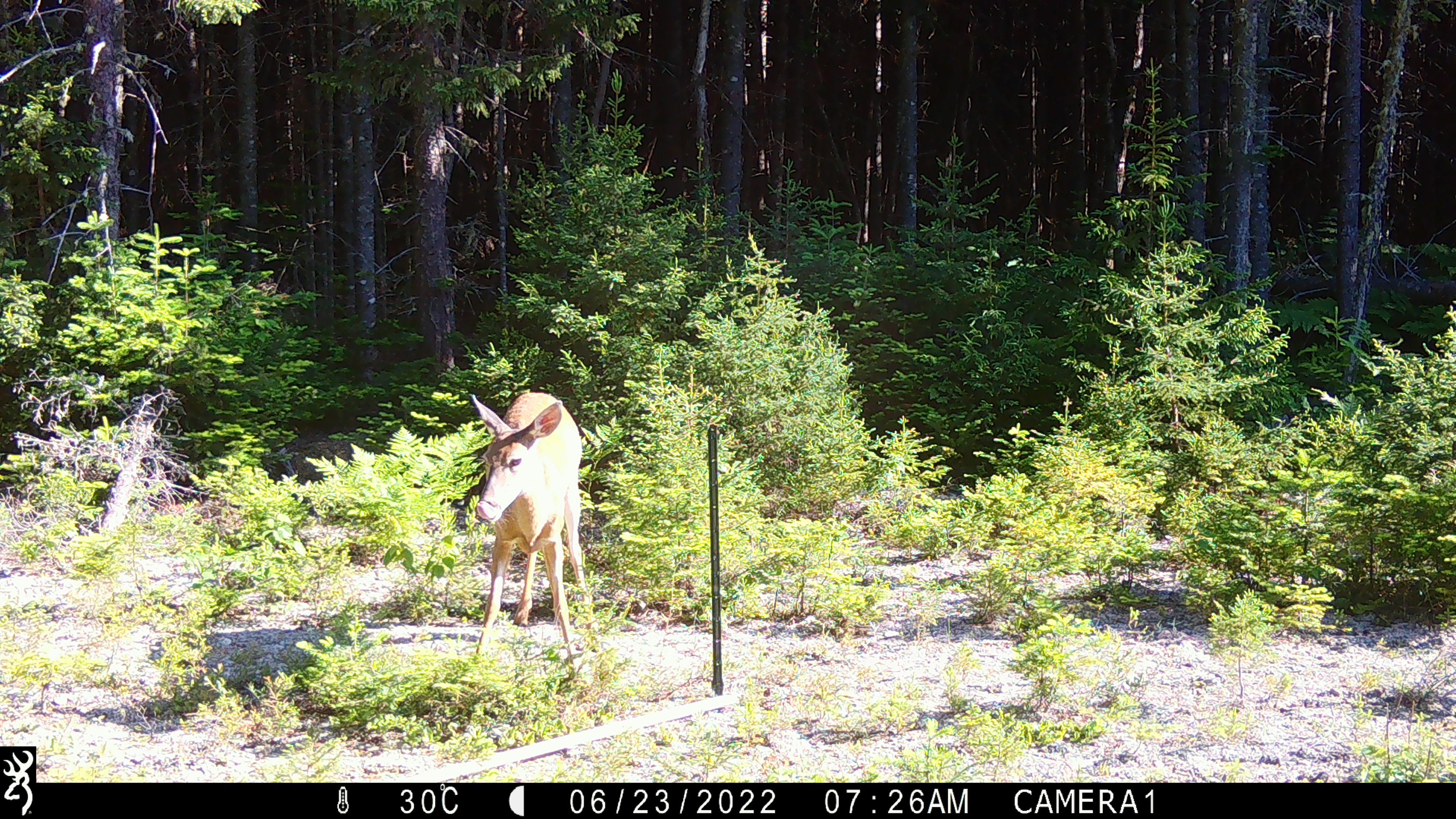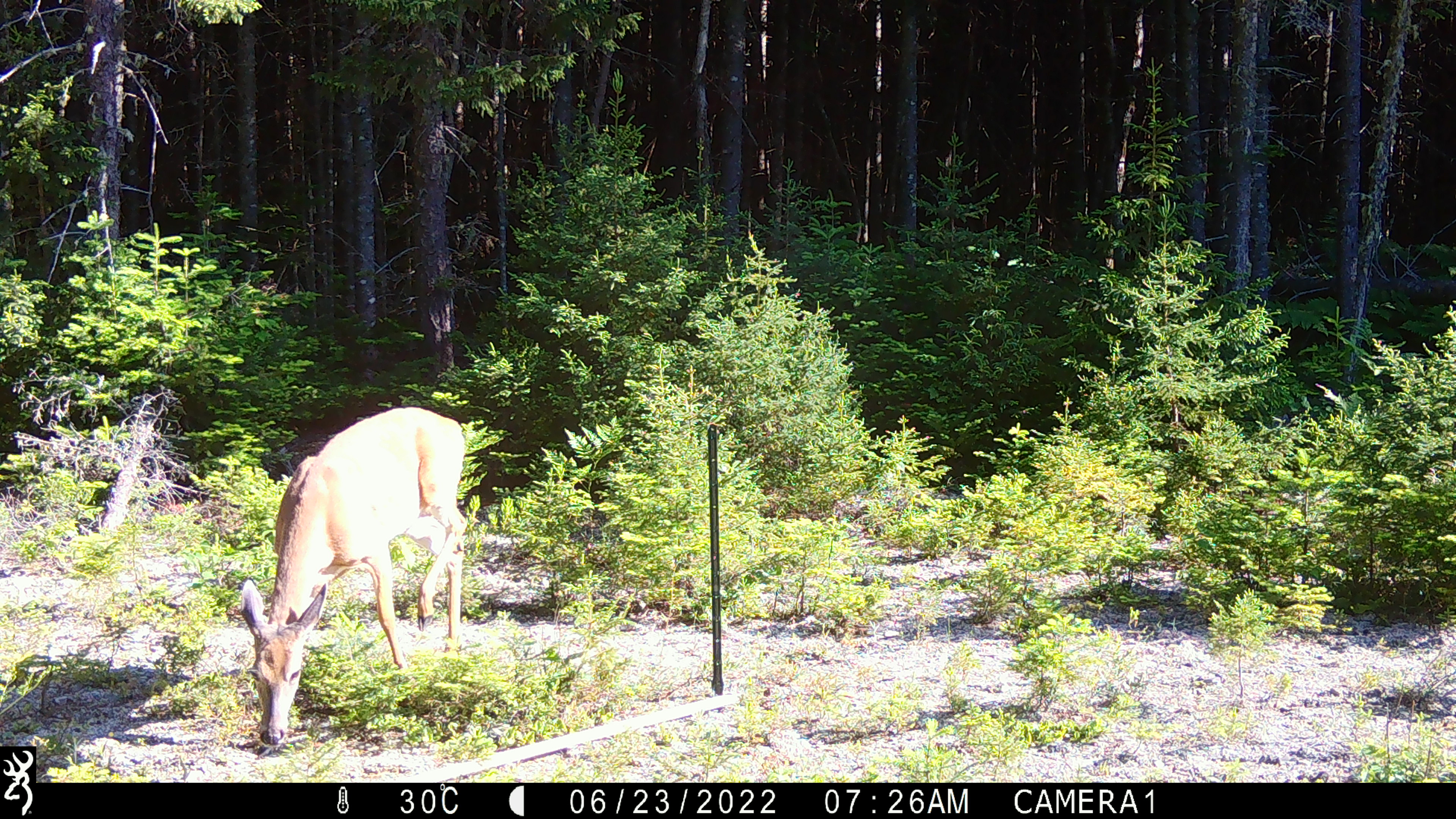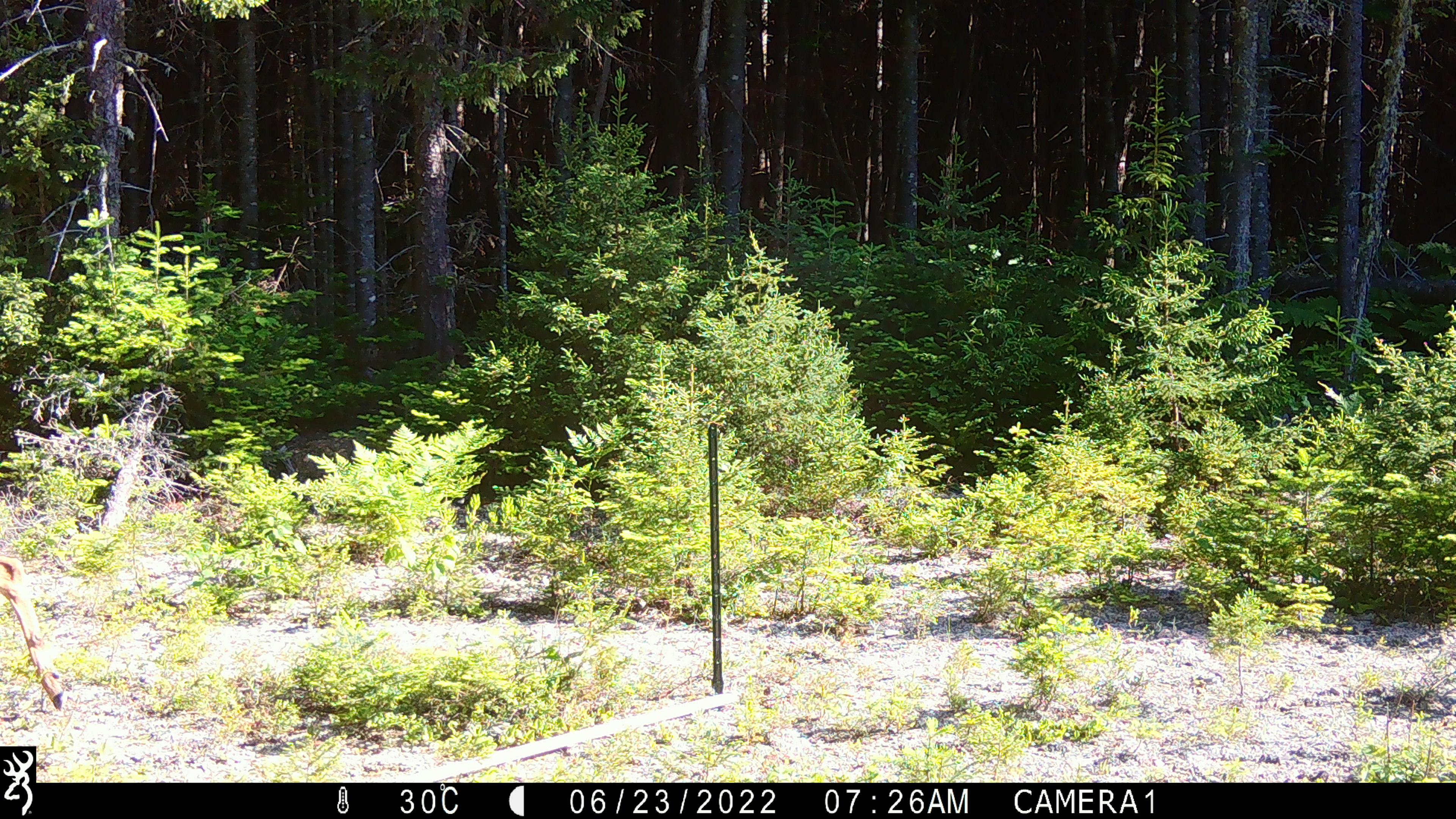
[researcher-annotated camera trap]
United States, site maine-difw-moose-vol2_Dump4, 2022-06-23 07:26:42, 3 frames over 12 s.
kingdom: Animalia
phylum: Chordata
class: Mammalia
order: Artiodactyla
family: Cervidae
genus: Odocoileus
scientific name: Odocoileus virginianus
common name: white-tailed deer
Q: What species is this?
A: White-tailed deer (Odocoileus virginianus).